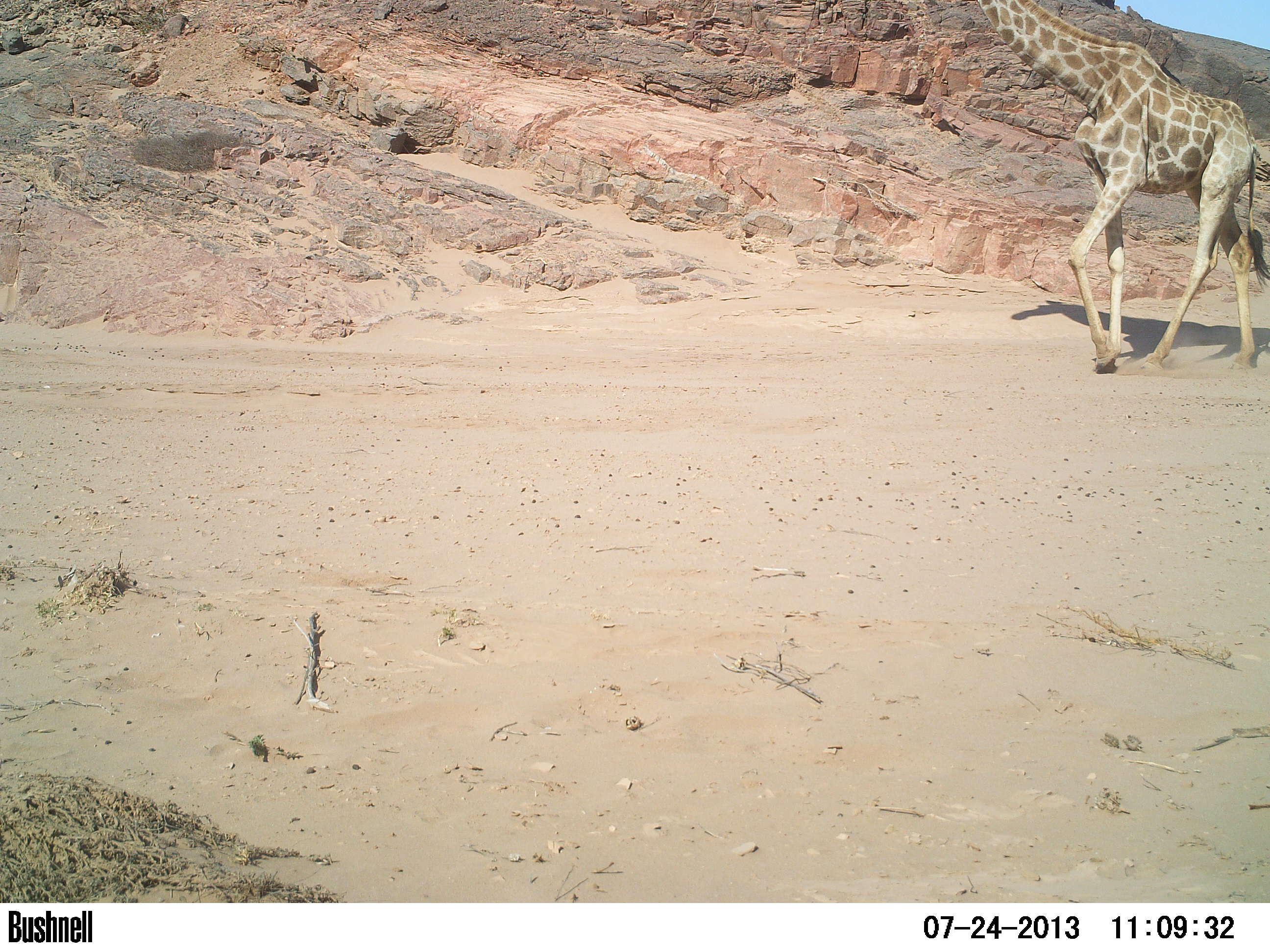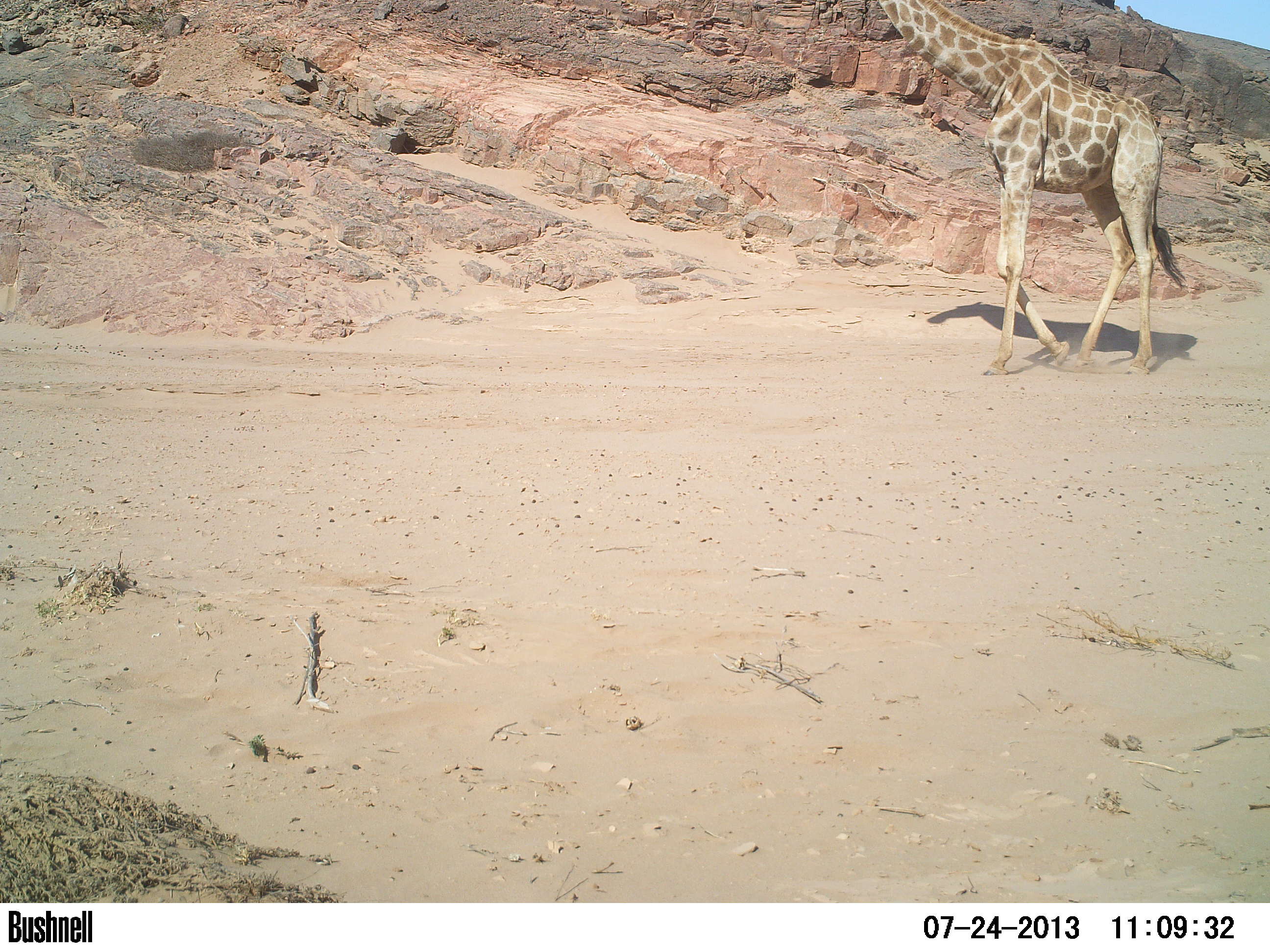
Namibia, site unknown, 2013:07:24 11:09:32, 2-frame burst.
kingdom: Animalia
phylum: Chordata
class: Mammalia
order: Artiodactyla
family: Giraffidae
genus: Giraffa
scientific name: Giraffa camelopardalis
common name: giraffe